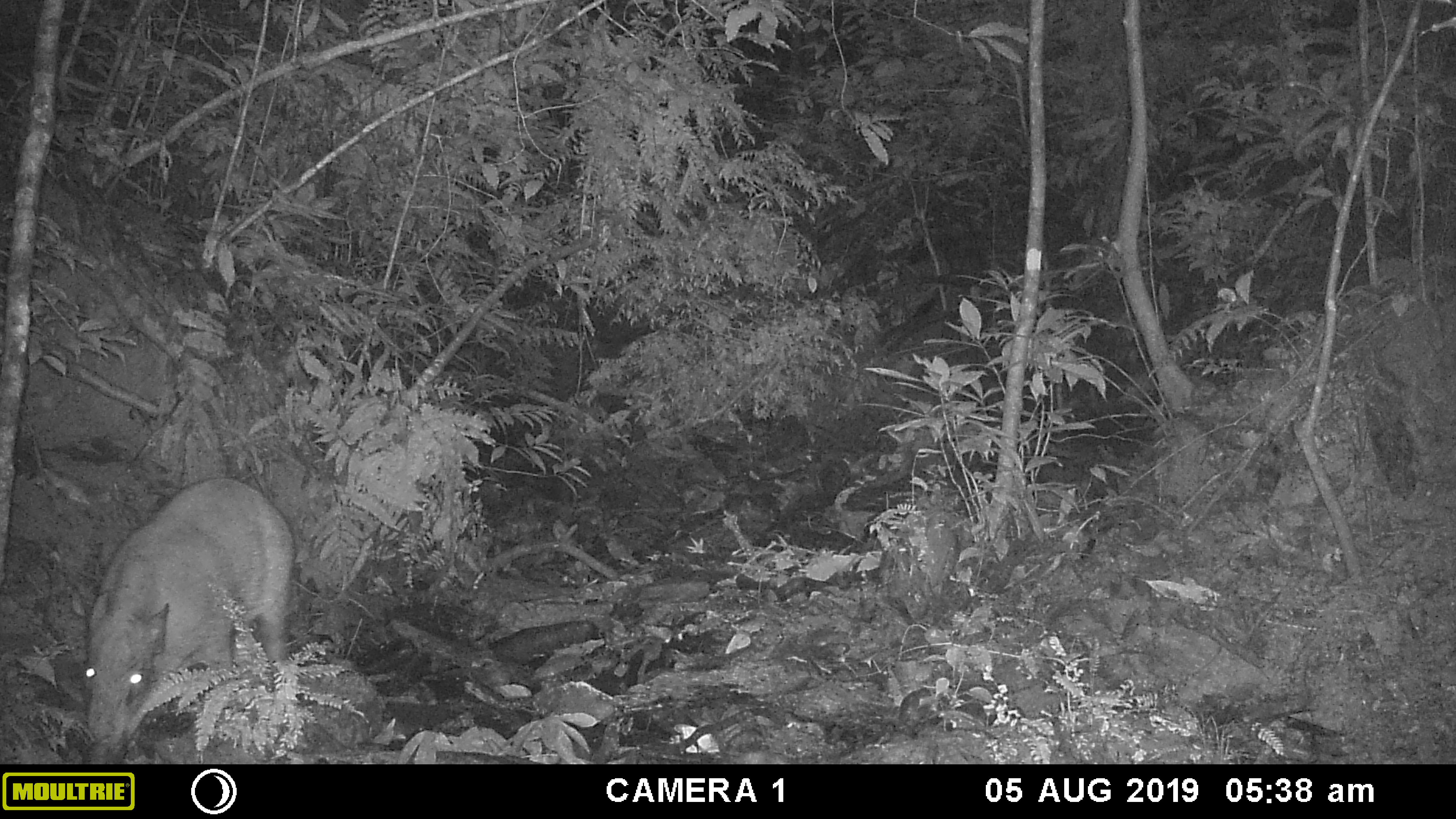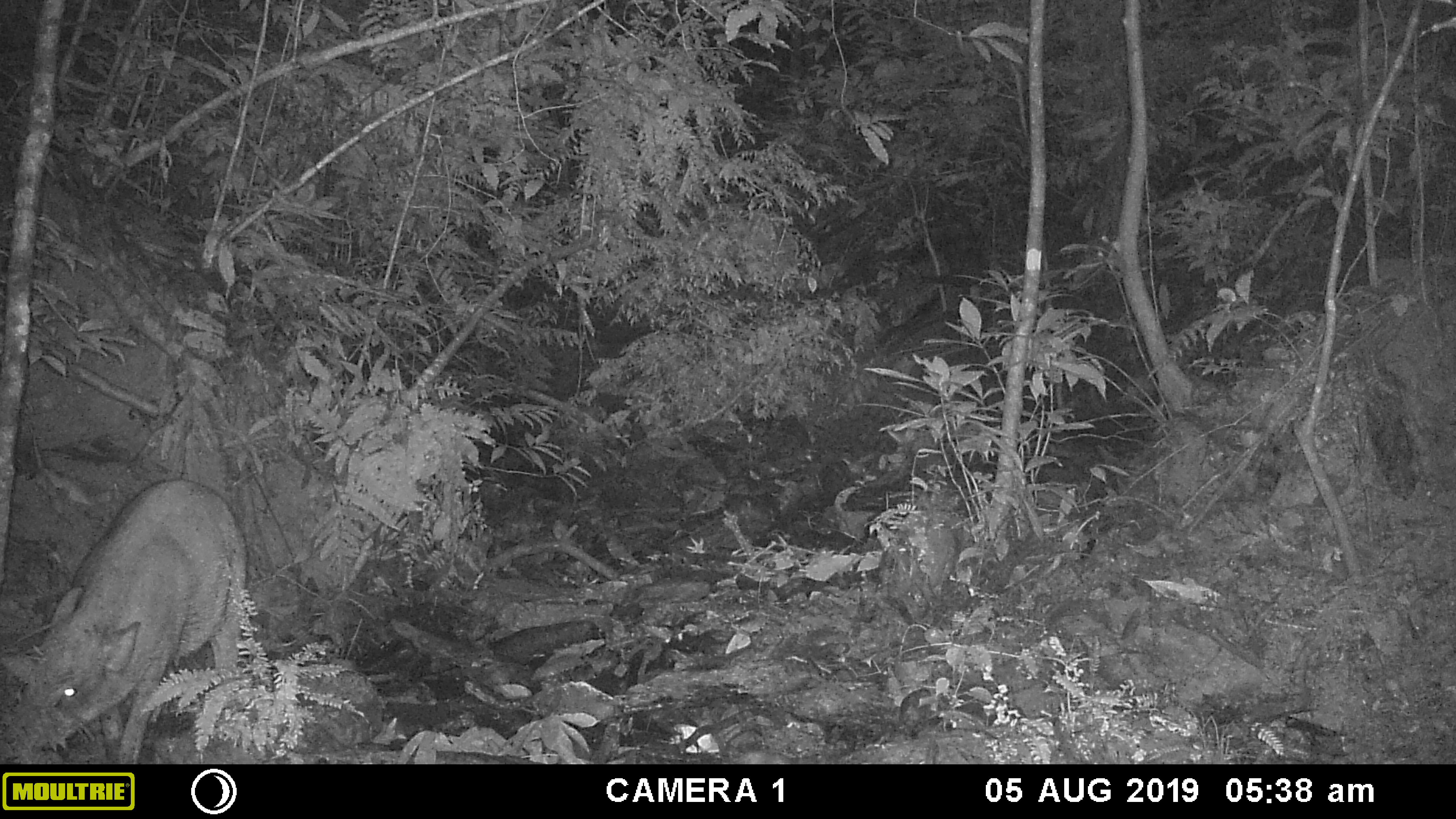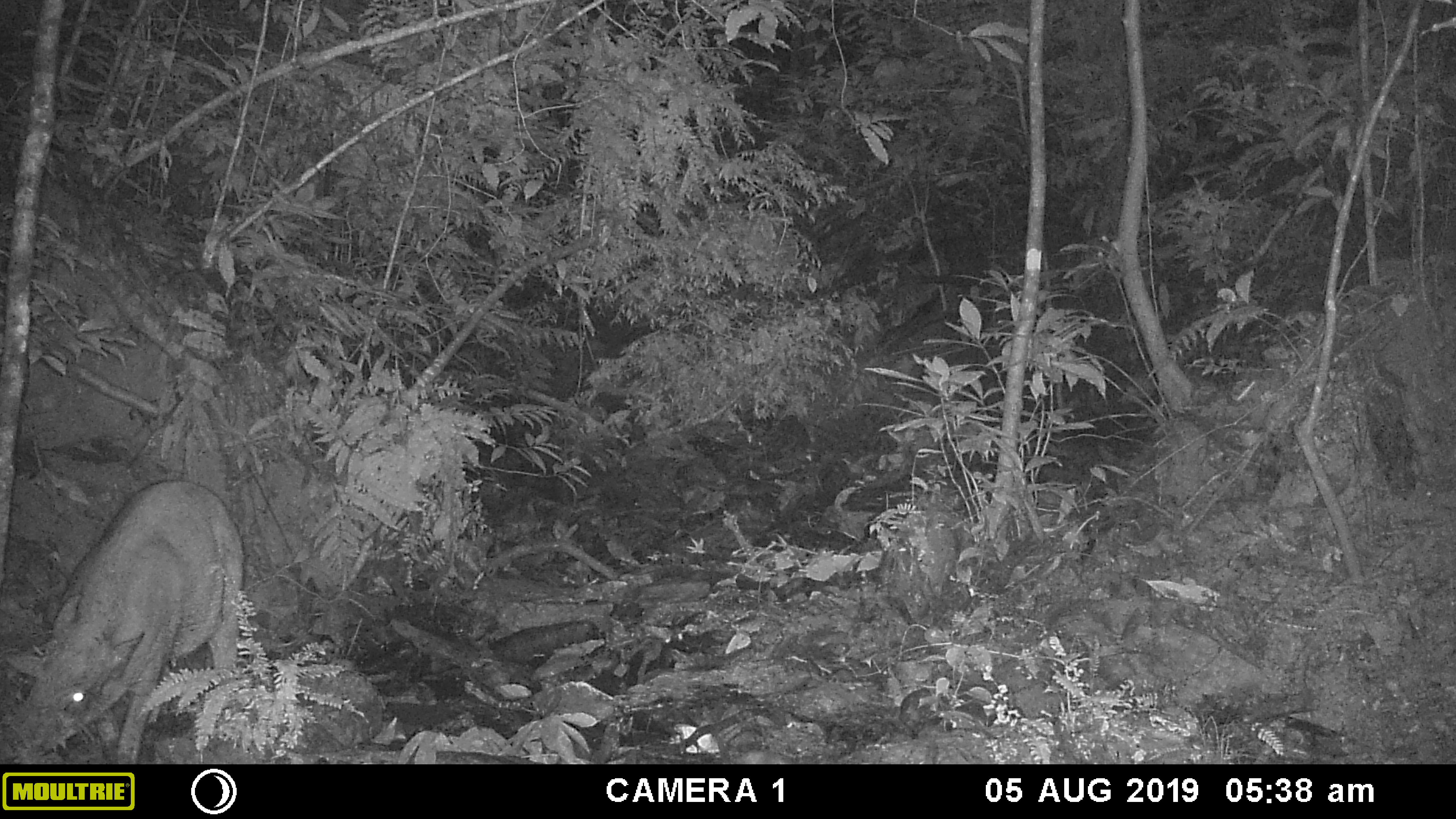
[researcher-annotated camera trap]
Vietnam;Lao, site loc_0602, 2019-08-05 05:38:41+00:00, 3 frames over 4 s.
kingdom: Animalia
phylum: Chordata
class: Mammalia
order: Artiodactyla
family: Suidae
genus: Sus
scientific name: Sus scrofa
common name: eurasian wild pig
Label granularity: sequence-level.